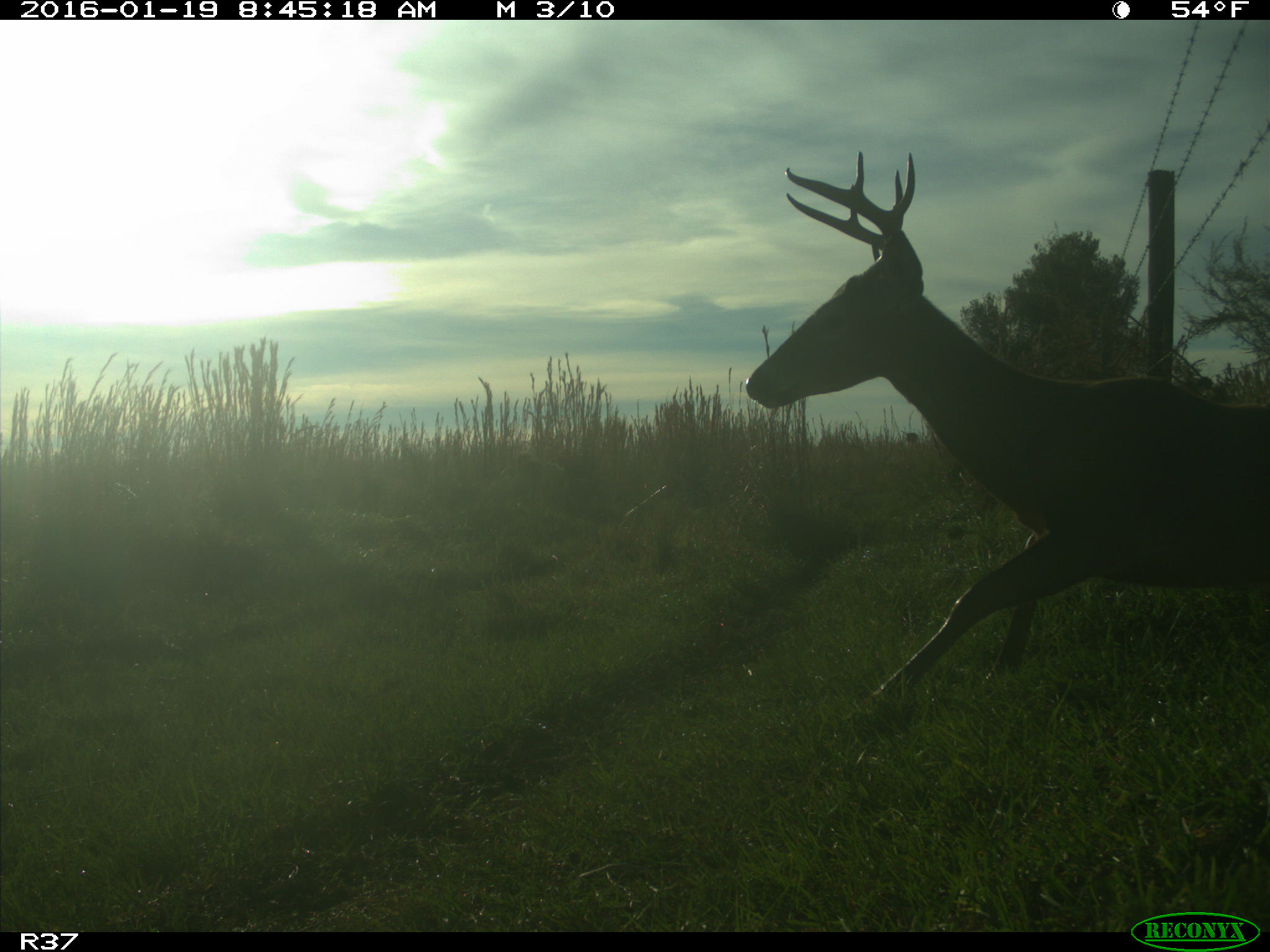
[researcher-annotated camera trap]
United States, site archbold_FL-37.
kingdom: Animalia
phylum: Chordata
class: Mammalia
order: Artiodactyla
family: Cervidae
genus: Odocoileus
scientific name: Odocoileus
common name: deer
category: unidentified deer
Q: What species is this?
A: Unidentified deer (deer) (Odocoileus).